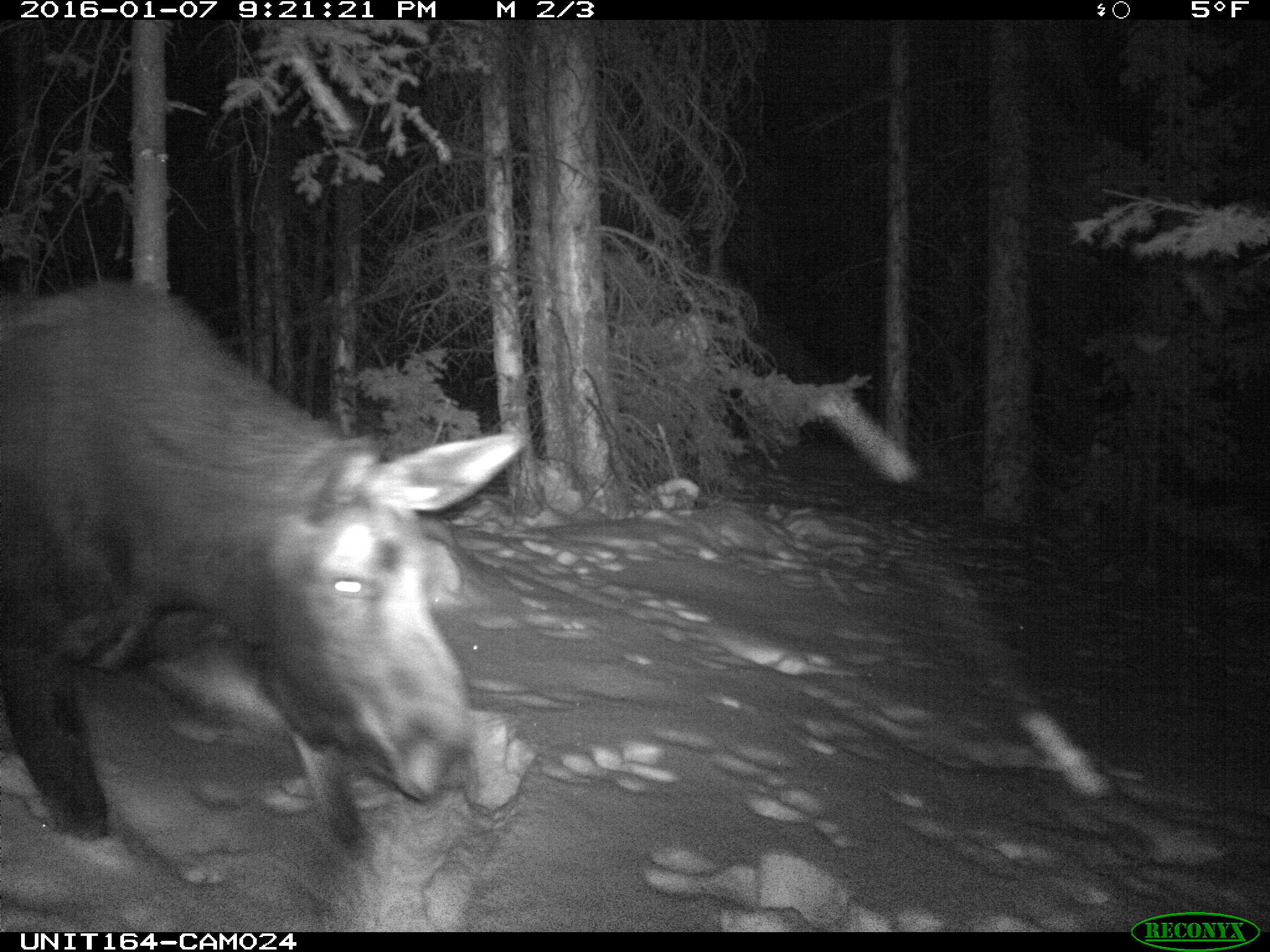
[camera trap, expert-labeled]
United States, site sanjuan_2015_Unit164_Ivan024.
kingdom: Animalia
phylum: Chordata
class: Mammalia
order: Artiodactyla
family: Cervidae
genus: Alces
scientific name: Alces alces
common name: moose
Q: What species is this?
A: Alces alces (moose).